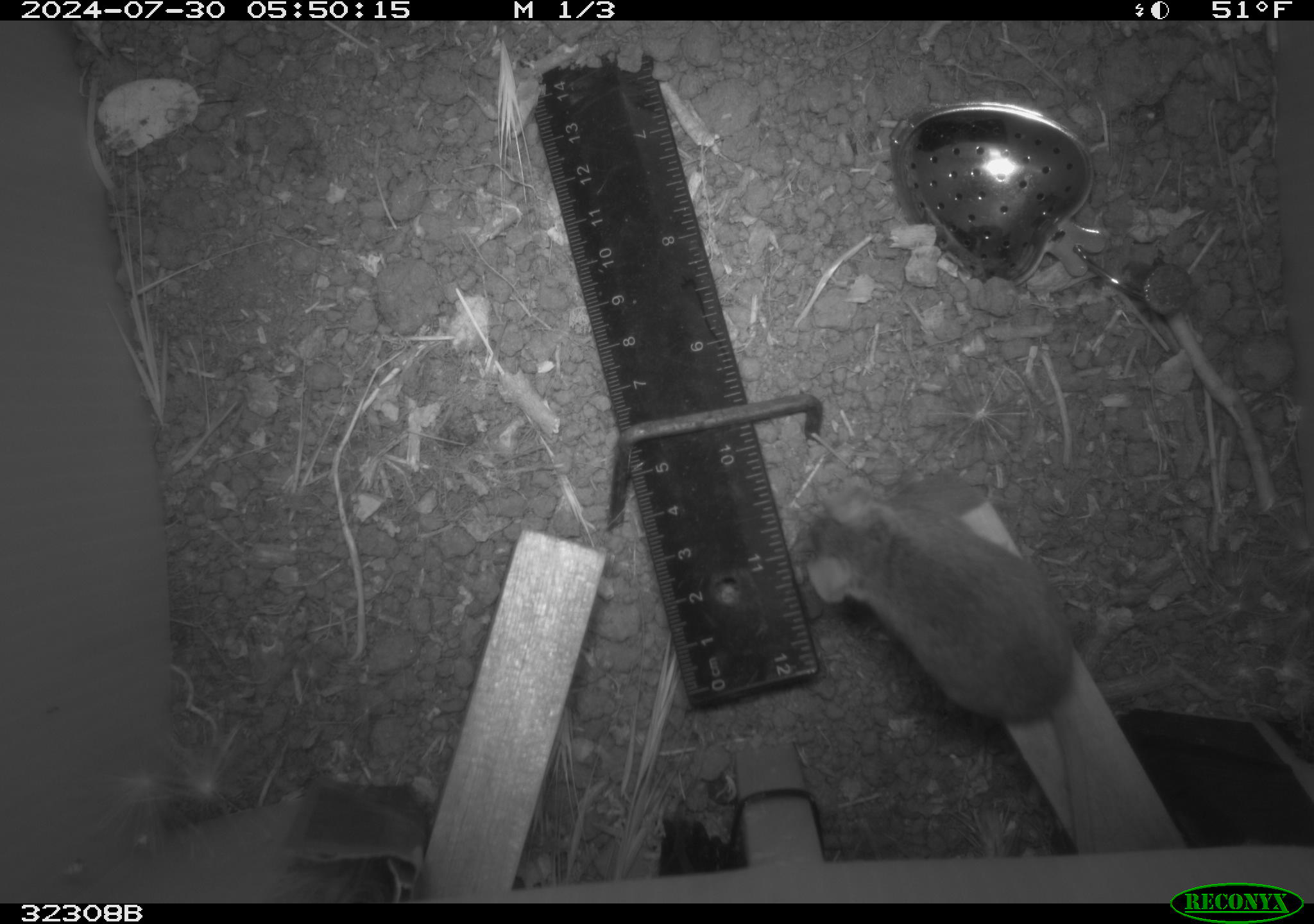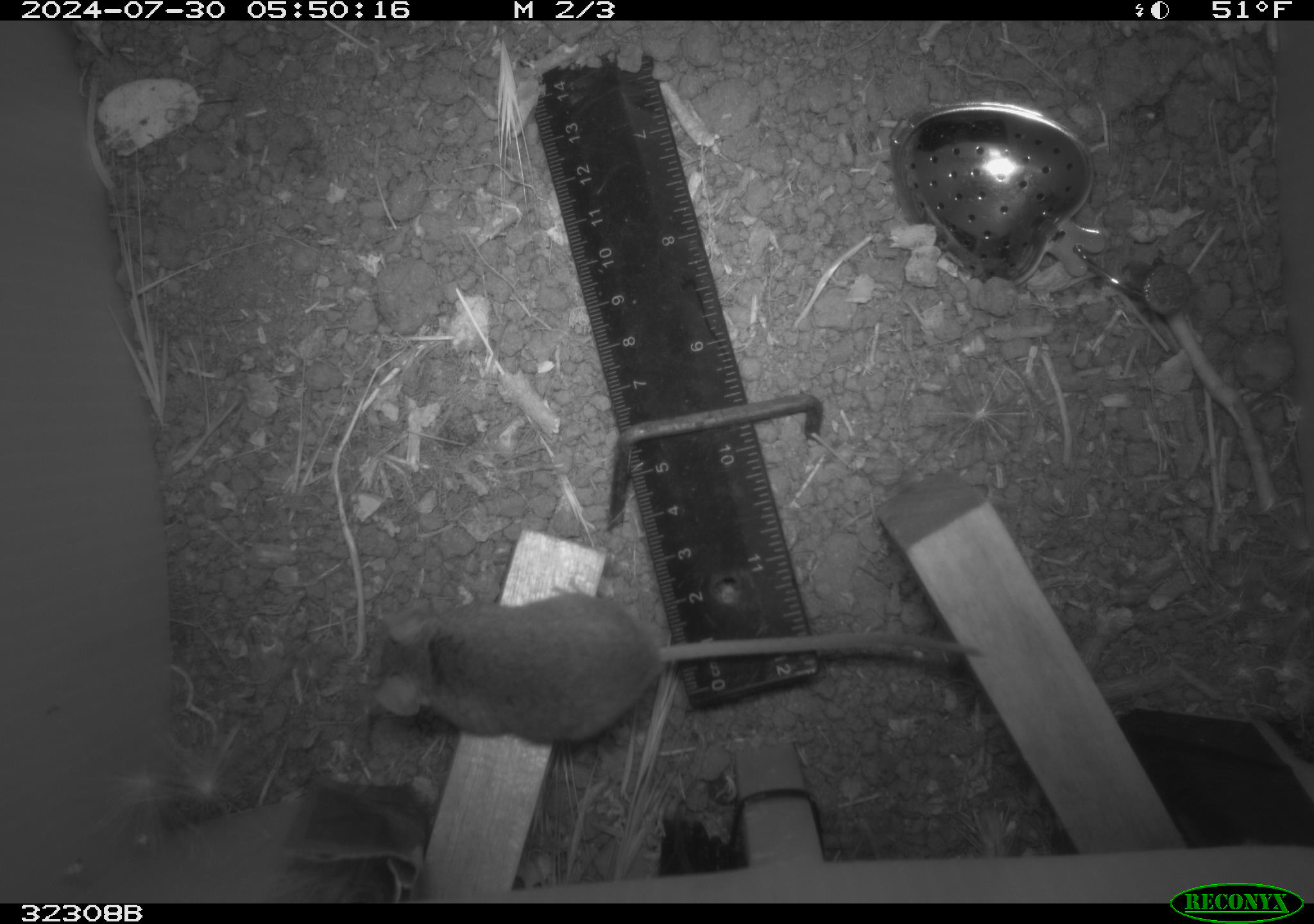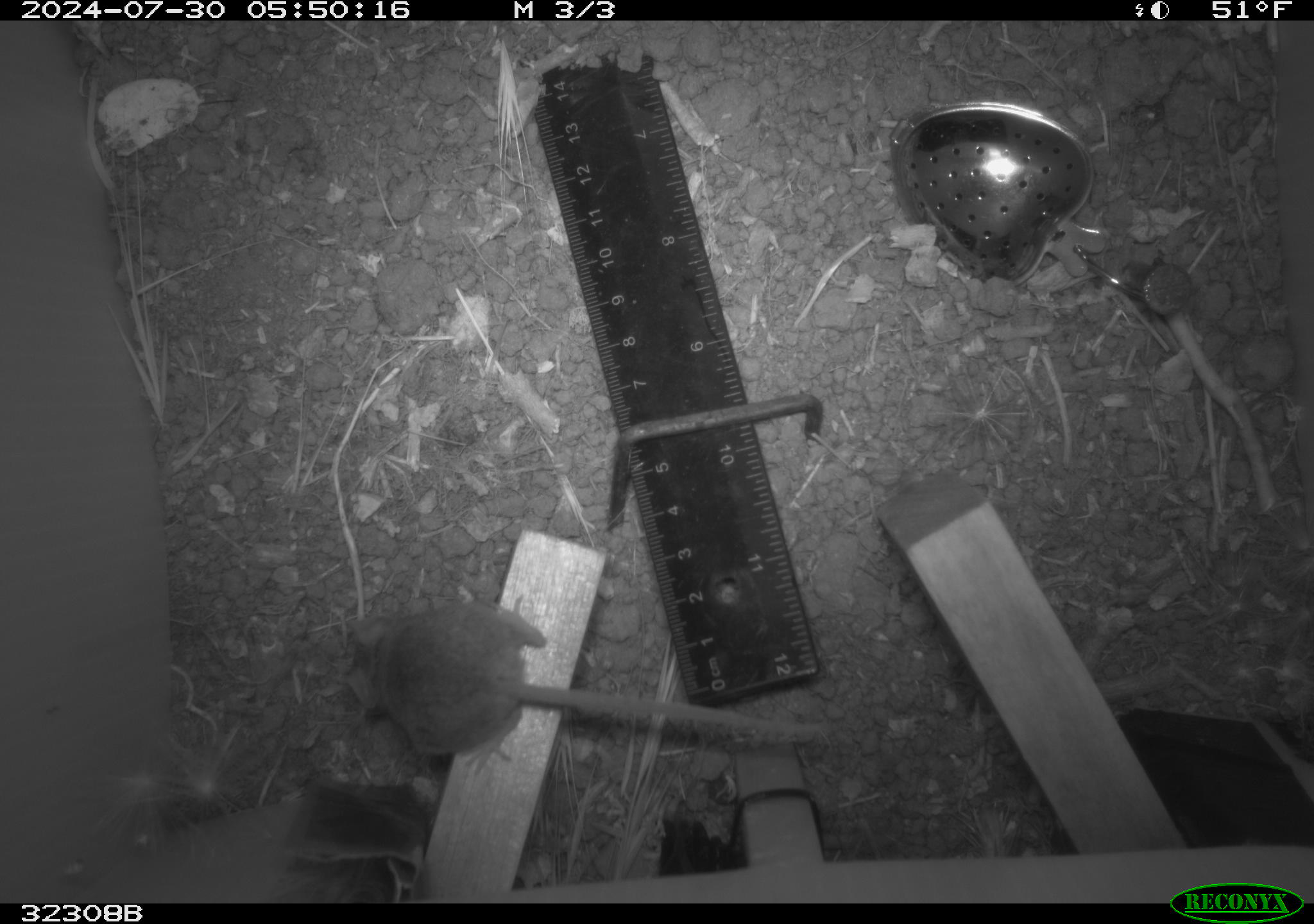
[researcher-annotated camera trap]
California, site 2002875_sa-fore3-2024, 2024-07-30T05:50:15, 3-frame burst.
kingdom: Animalia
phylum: Chordata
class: Mammalia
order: Rodentia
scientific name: Rodentia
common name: mouse species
Mouse species (Rodentia).